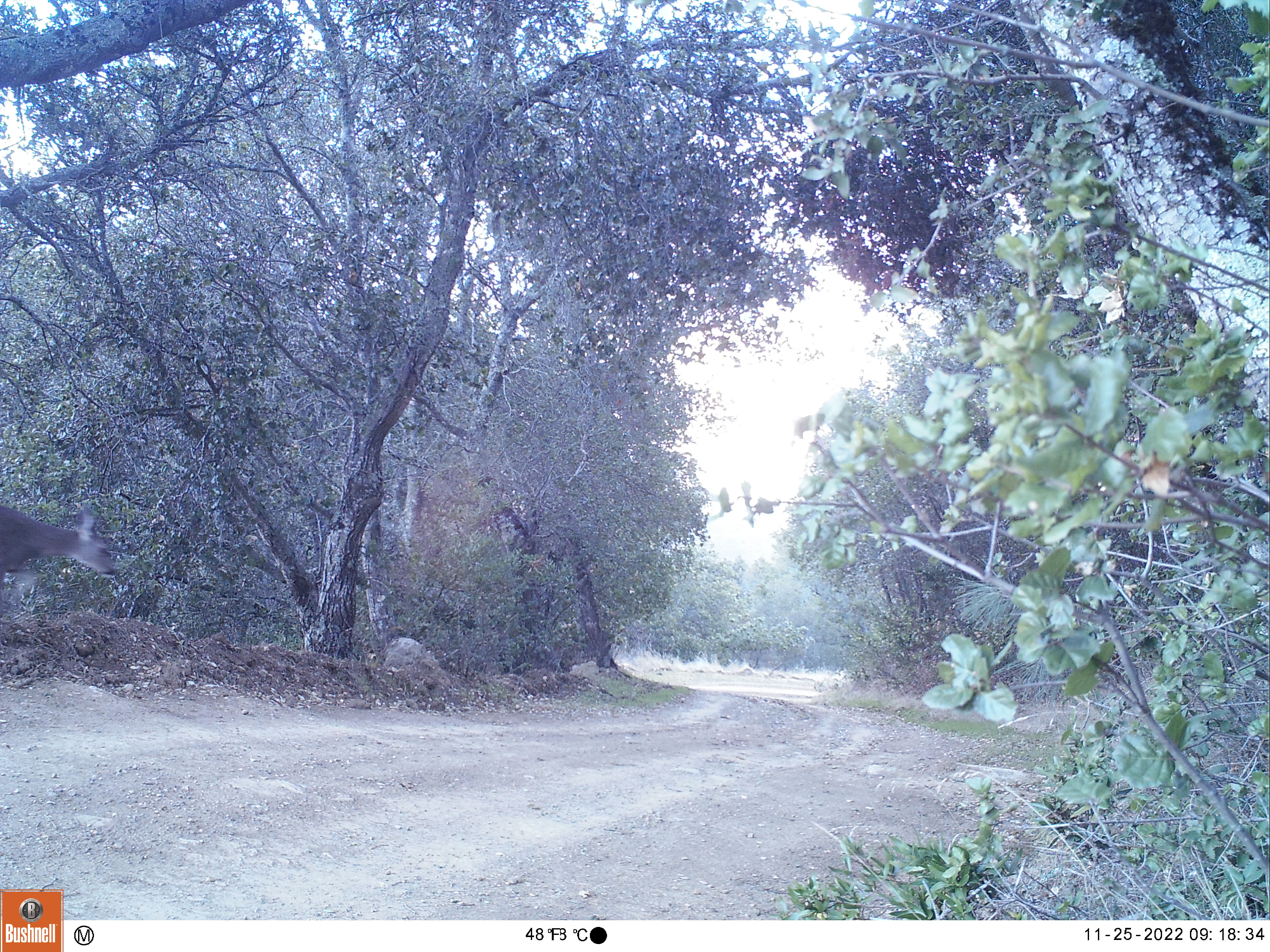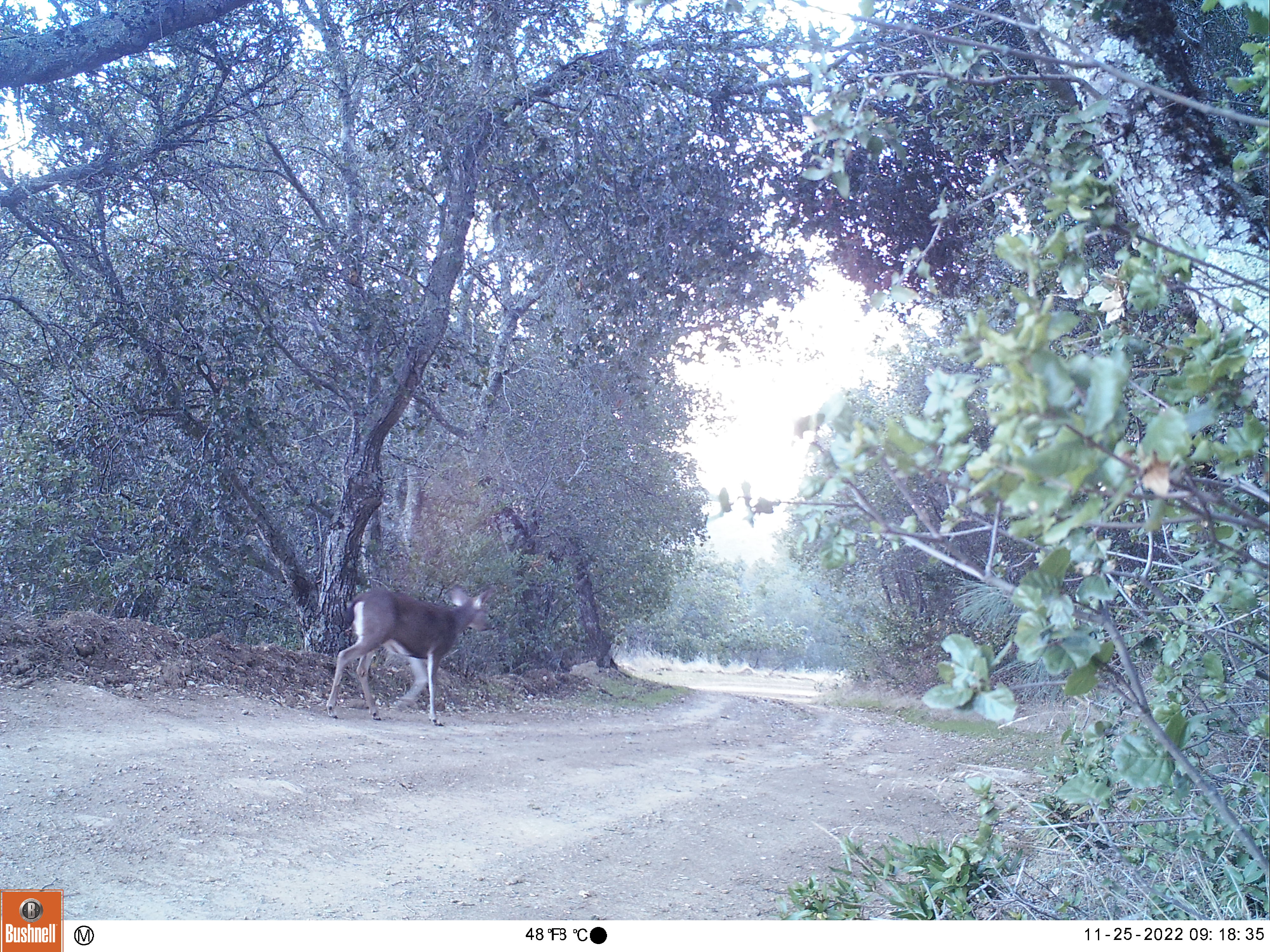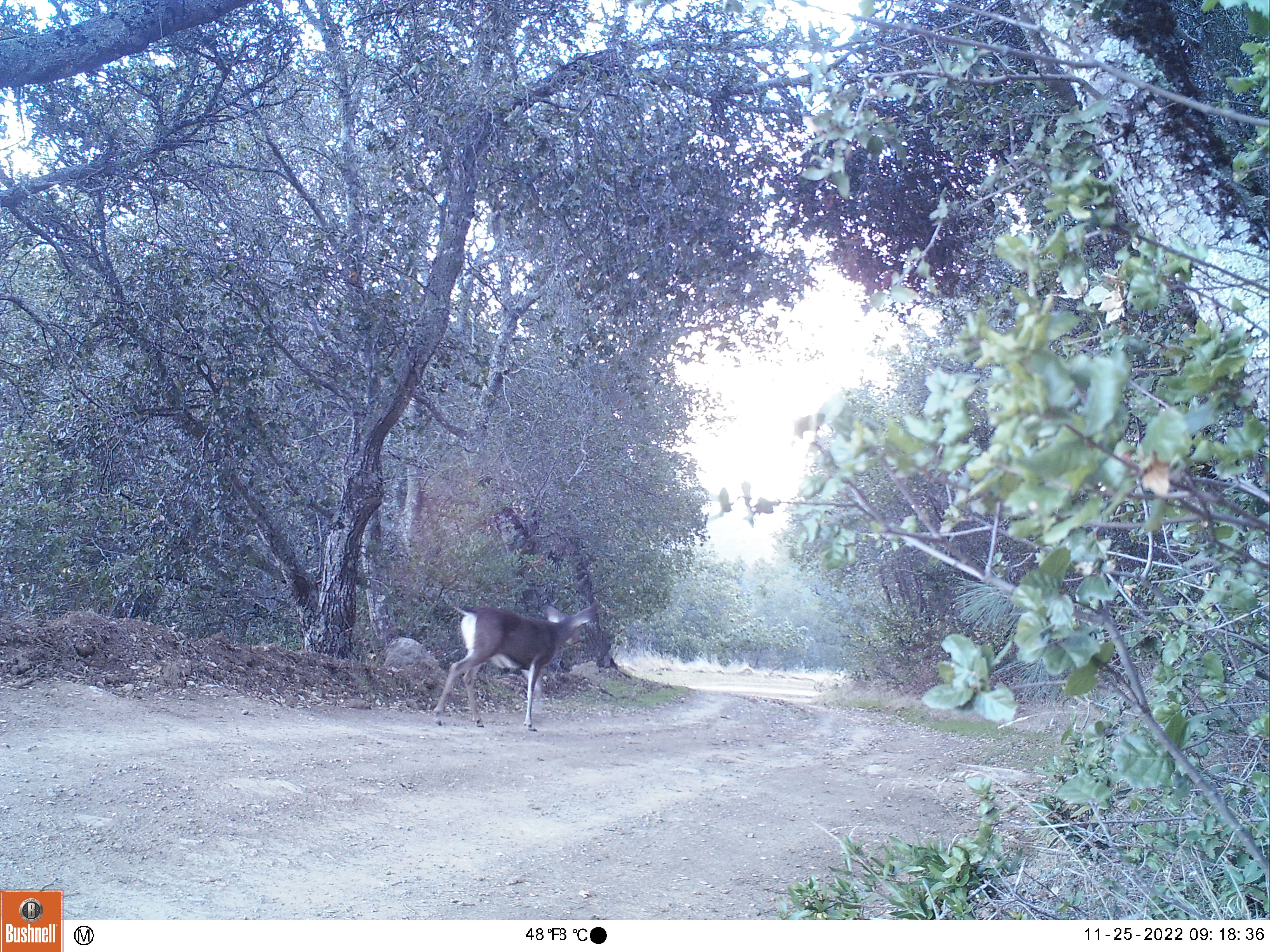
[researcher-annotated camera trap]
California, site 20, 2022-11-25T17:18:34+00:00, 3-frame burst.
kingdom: Animalia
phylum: Chordata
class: Mammalia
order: Artiodactyla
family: Cervidae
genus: Odocoileus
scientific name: Odocoileus hemionus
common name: mule deer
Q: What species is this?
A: Mule deer (Odocoileus hemionus).